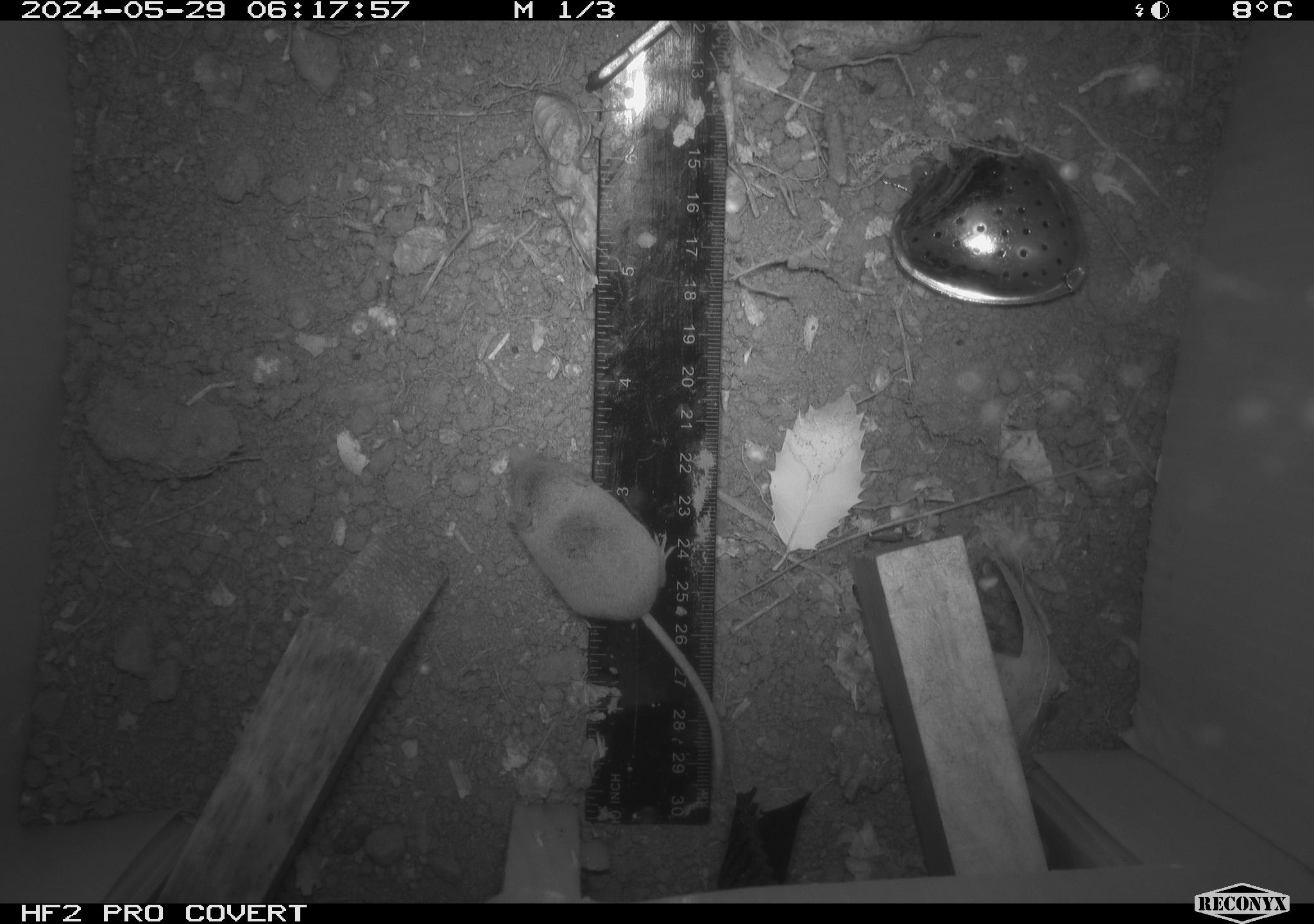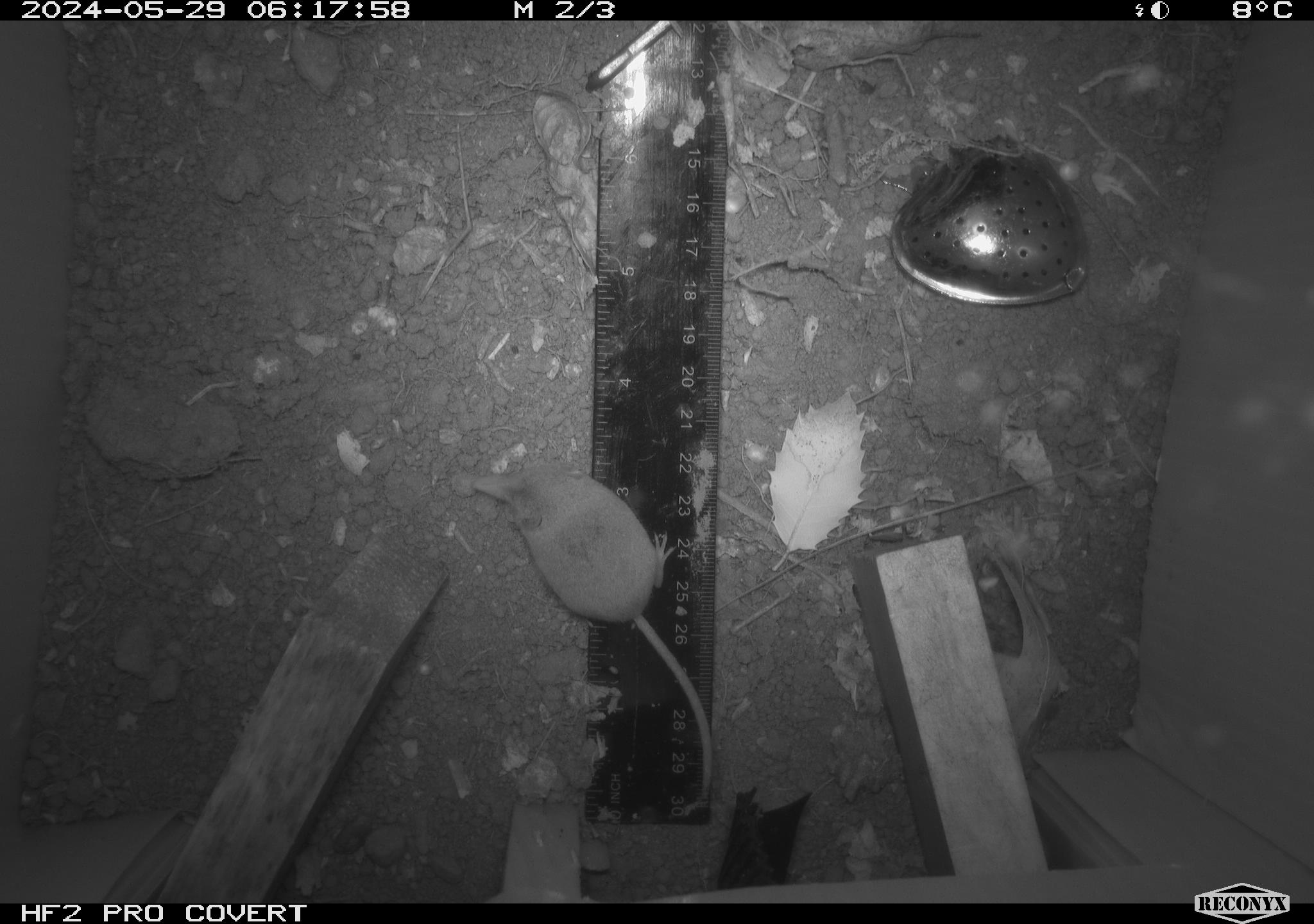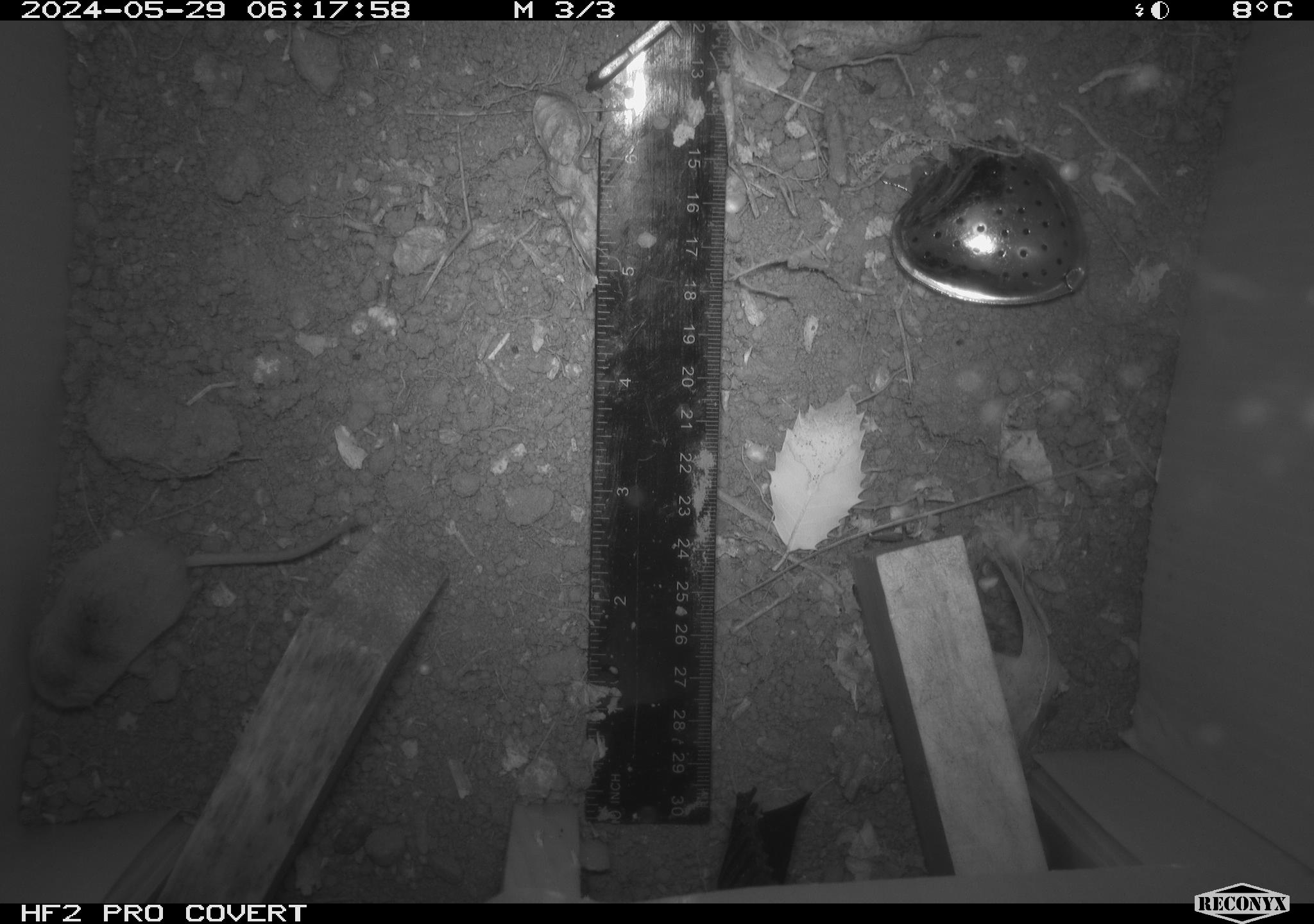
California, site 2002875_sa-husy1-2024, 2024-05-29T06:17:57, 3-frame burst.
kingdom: Animalia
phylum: Chordata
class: Mammalia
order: Eulipotyphla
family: Soricidae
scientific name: Soricidae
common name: shrews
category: soricidae family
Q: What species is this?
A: Soricidae family (shrews) (Soricidae).